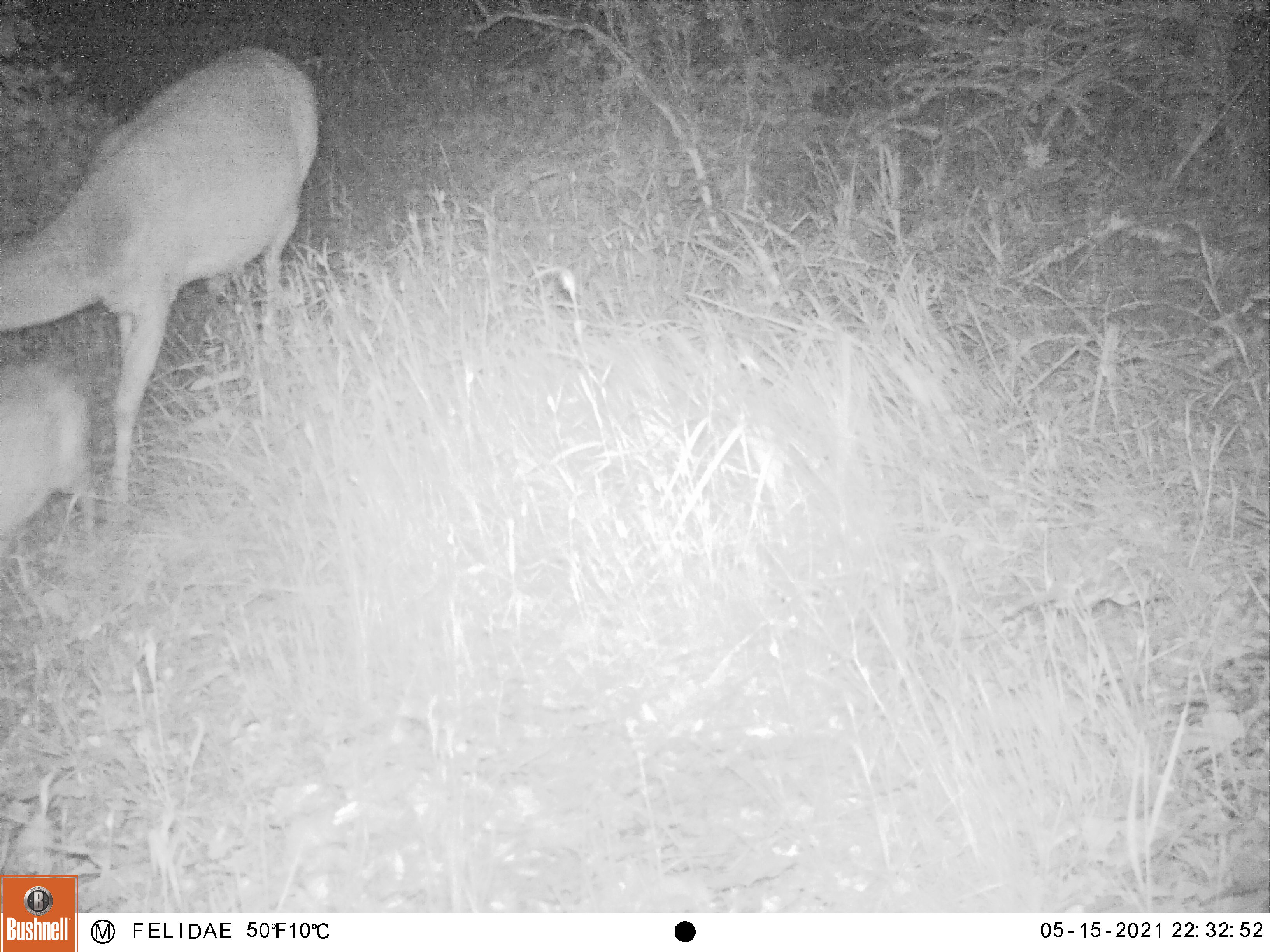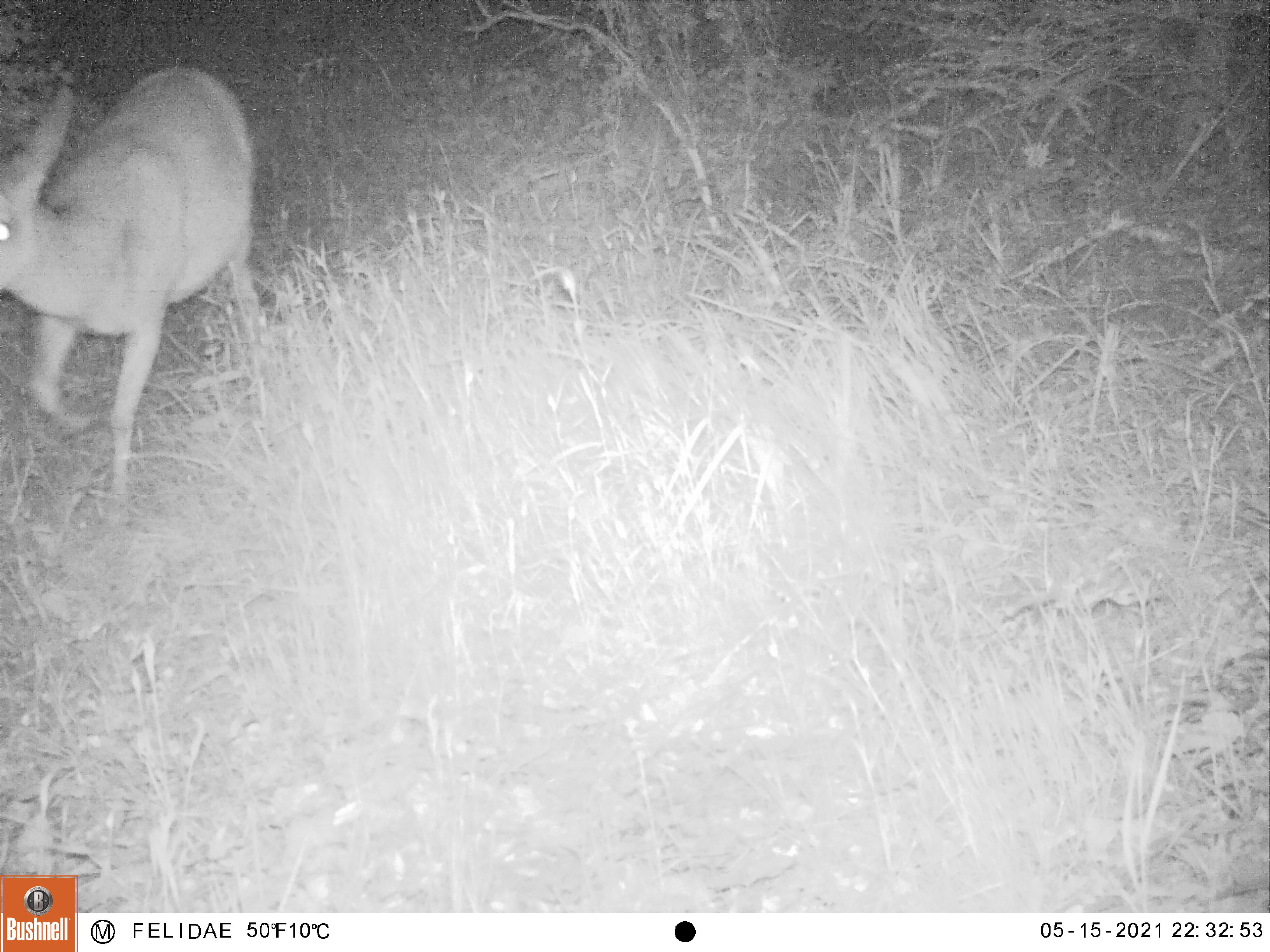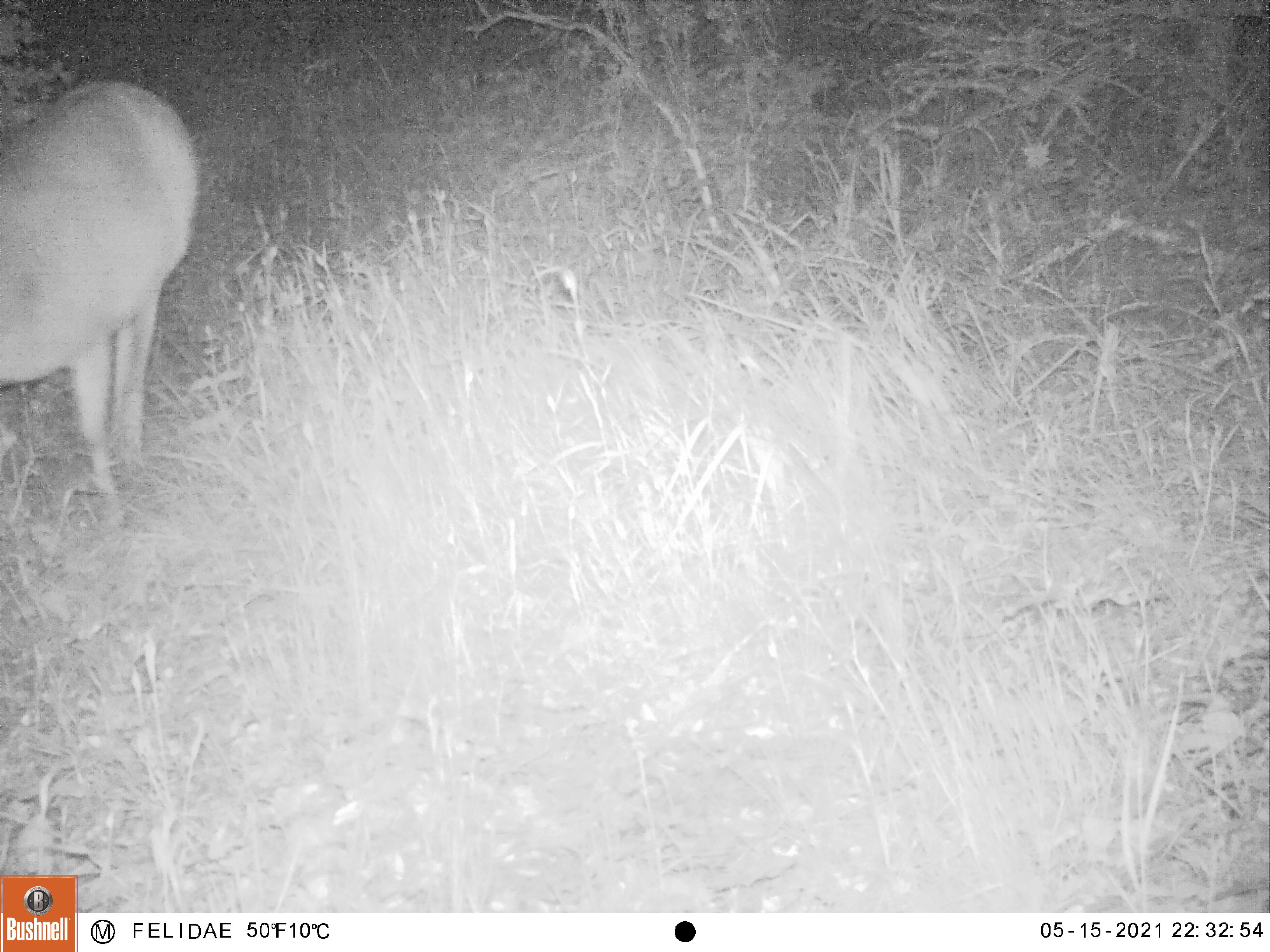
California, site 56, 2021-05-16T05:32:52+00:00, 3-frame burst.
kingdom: Animalia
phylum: Chordata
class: Mammalia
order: Artiodactyla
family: Cervidae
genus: Odocoileus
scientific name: Odocoileus hemionus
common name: mule deer